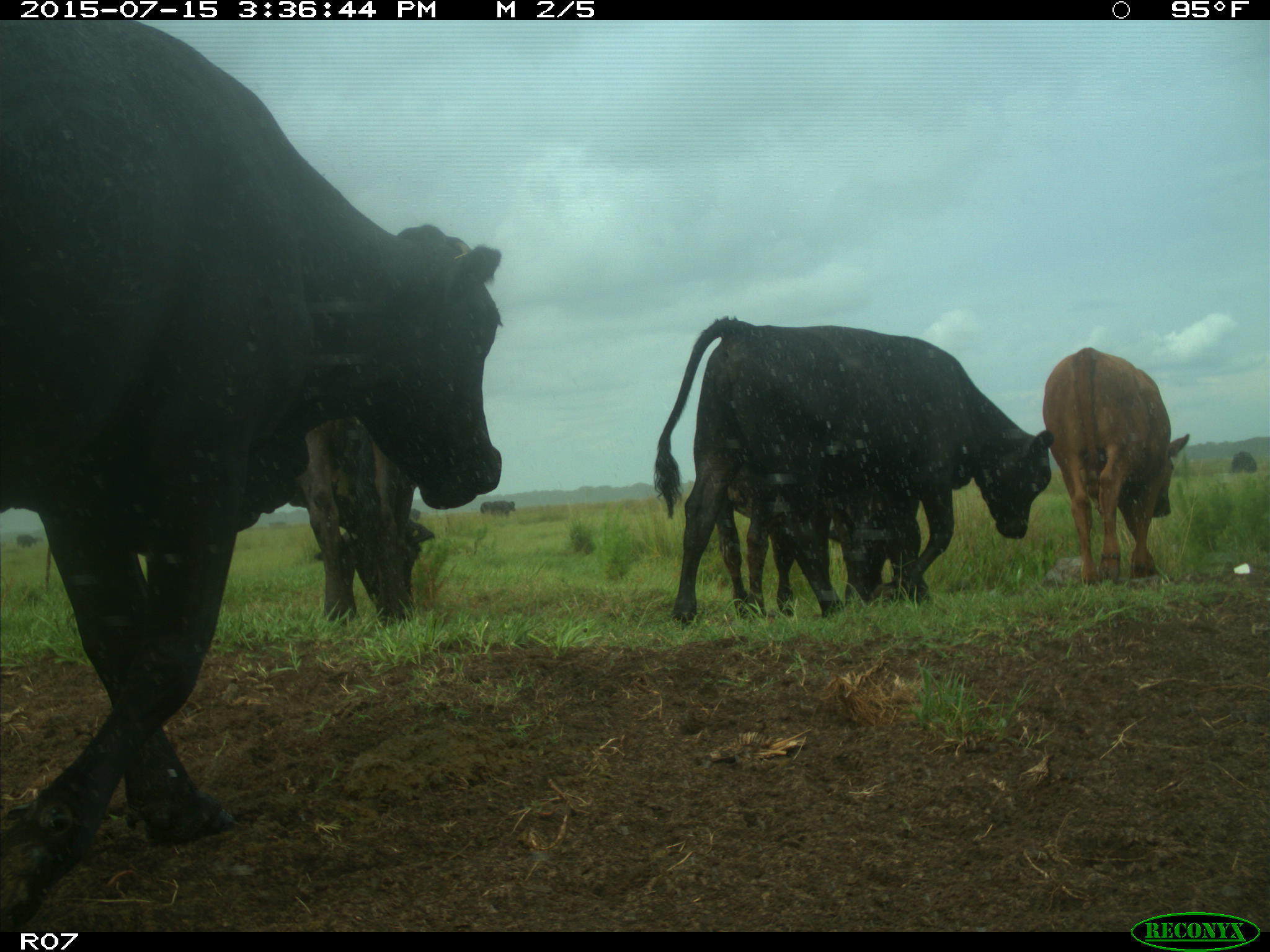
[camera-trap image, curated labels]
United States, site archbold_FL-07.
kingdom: Animalia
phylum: Chordata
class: Mammalia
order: Artiodactyla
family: Bovidae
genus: Bos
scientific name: Bos taurus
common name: domestic cow